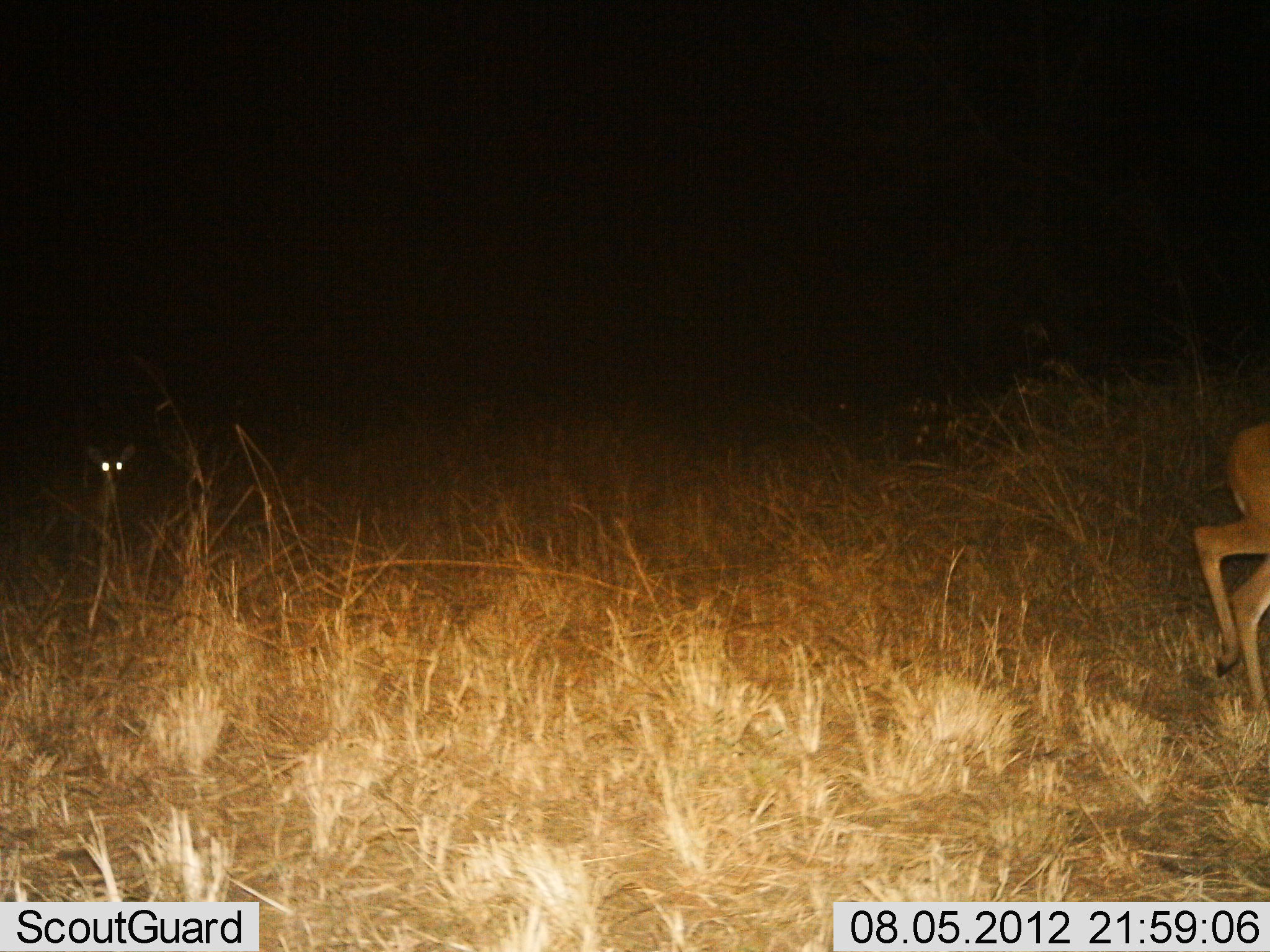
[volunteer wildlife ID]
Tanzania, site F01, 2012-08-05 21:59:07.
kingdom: Animalia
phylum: Chordata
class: Mammalia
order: Artiodactyla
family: Bovidae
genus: Redunca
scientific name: Redunca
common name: reedbuck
Reedbuck (Redunca), count 2. Behavior (volunteer vote fractions): standing 50%, resting 0%, moving 90%, interacting 0%. Young present (vote fraction): 40%. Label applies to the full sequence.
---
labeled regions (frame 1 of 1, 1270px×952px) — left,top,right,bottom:
animal: 1185,424,1270,729; 33,442,137,565